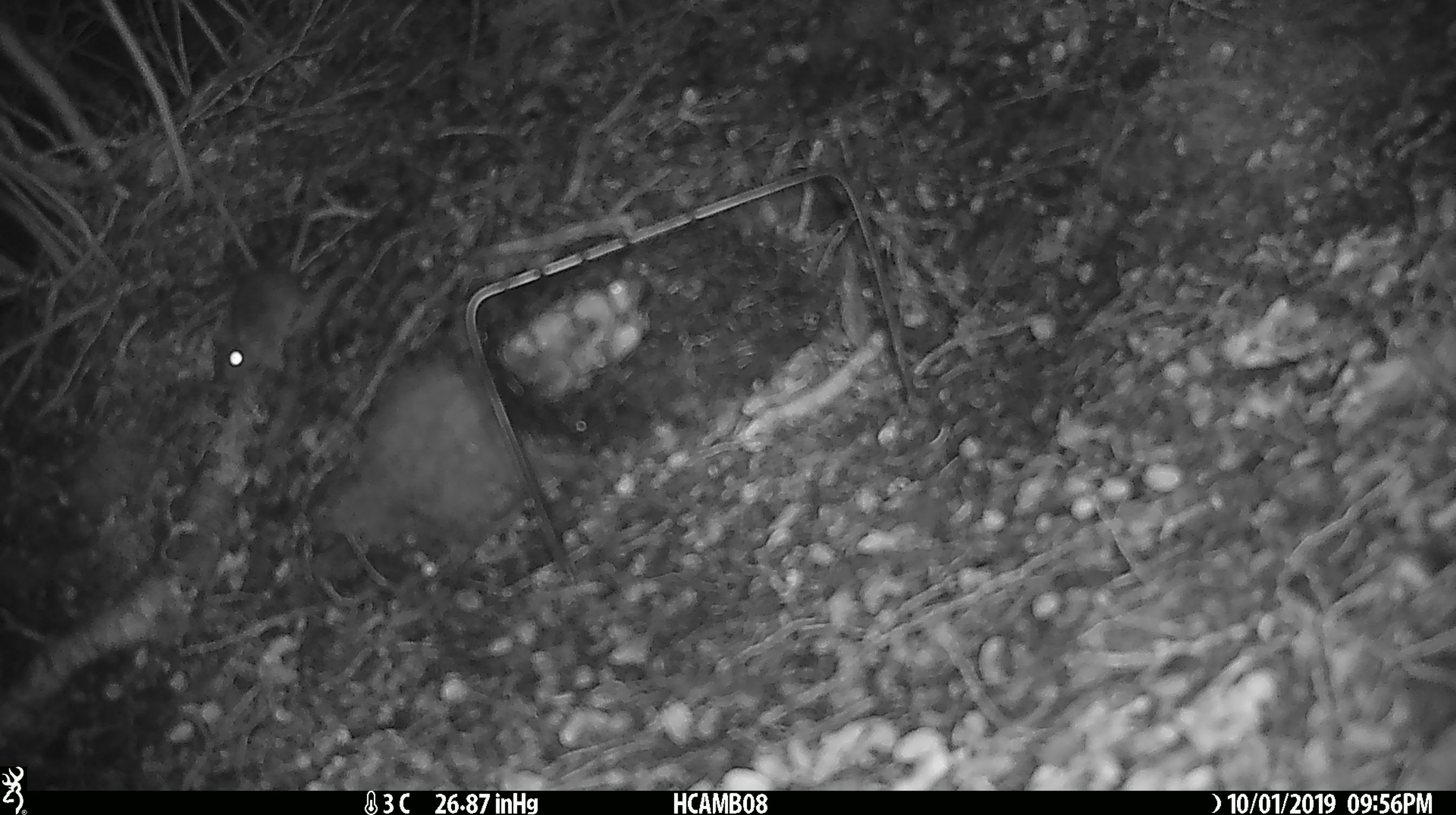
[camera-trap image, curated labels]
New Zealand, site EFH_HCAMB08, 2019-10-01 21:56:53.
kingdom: Animalia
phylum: Chordata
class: Mammalia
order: Rodentia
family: Muridae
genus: Mus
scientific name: Mus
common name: mouse